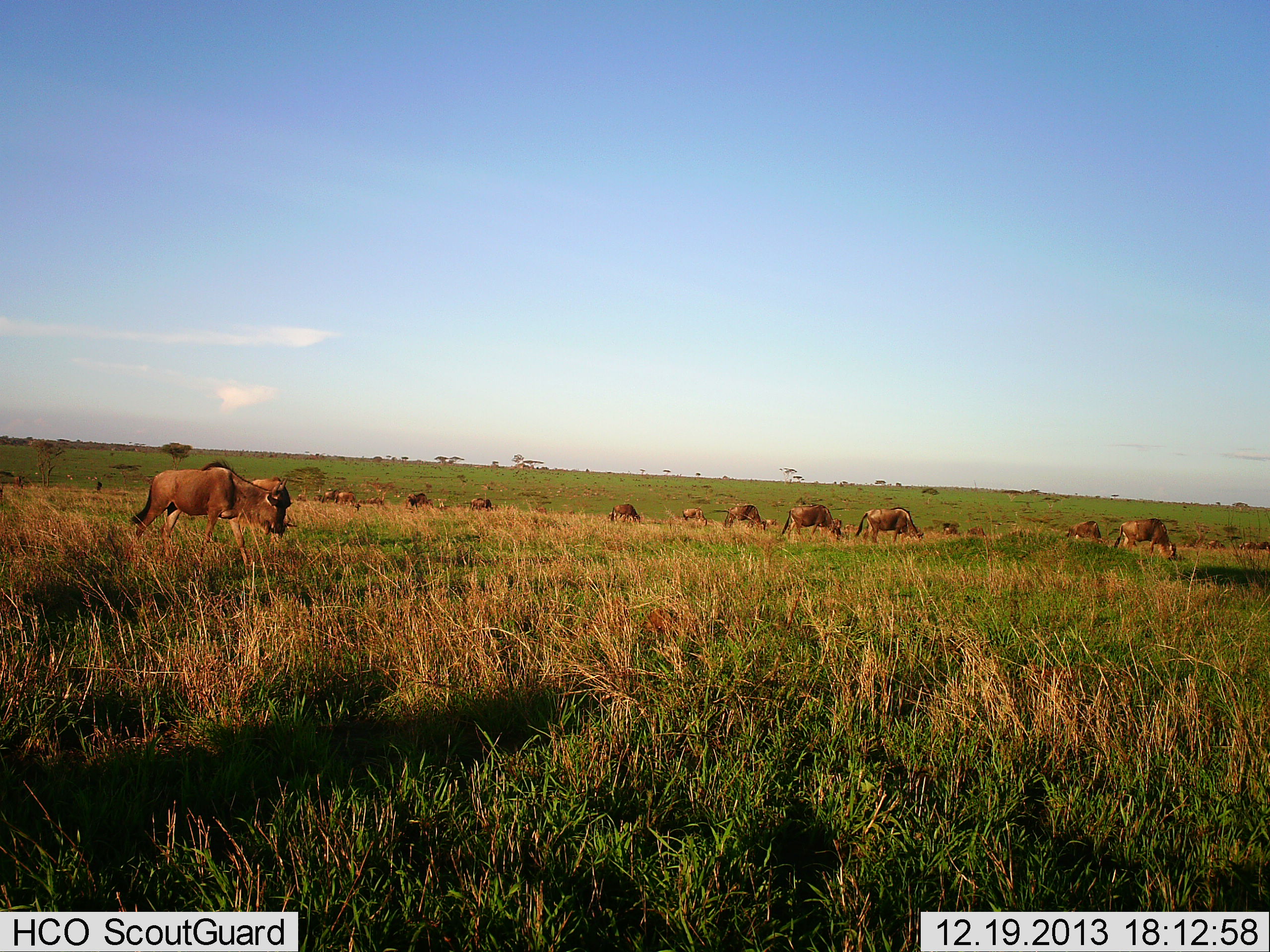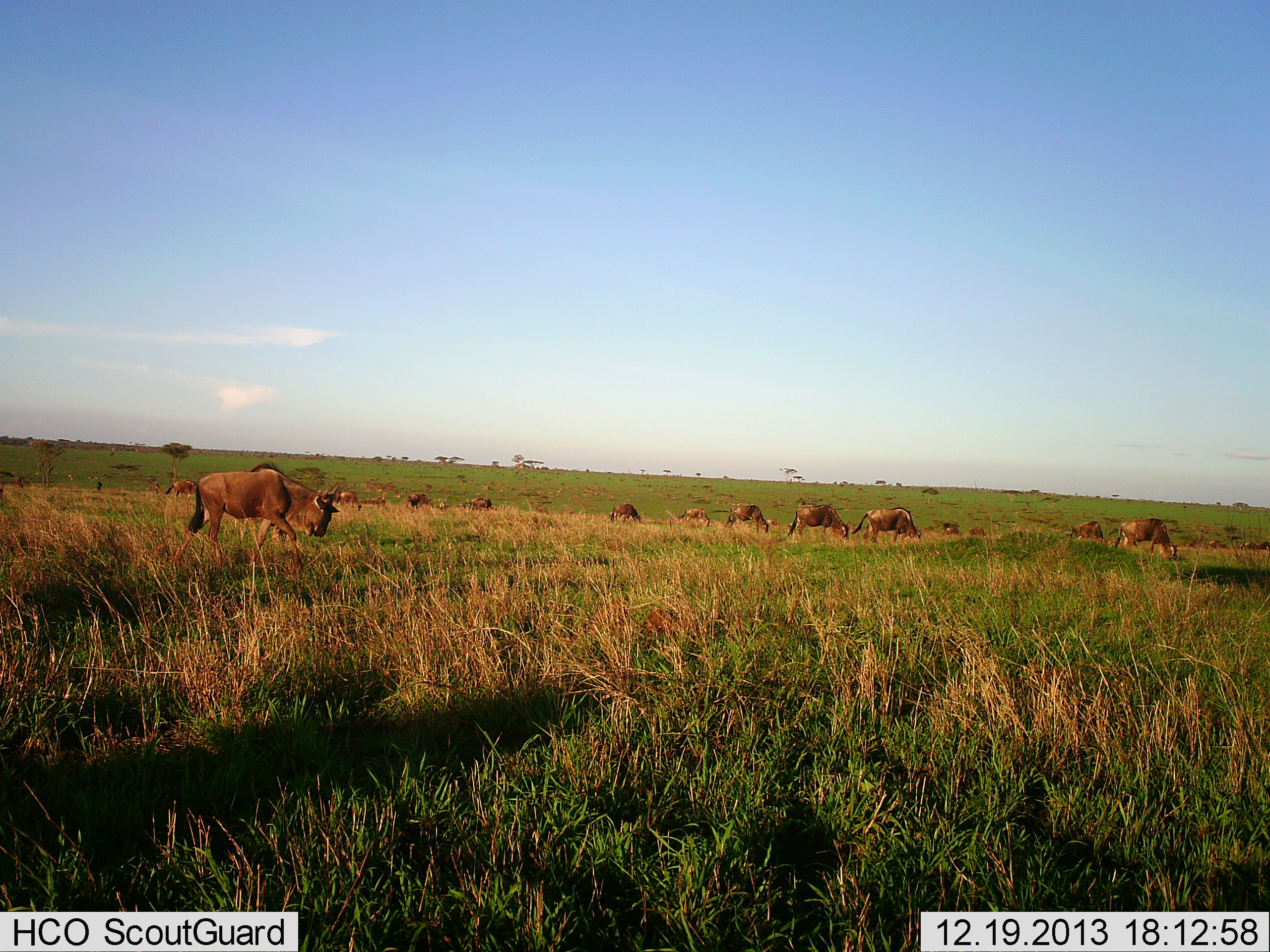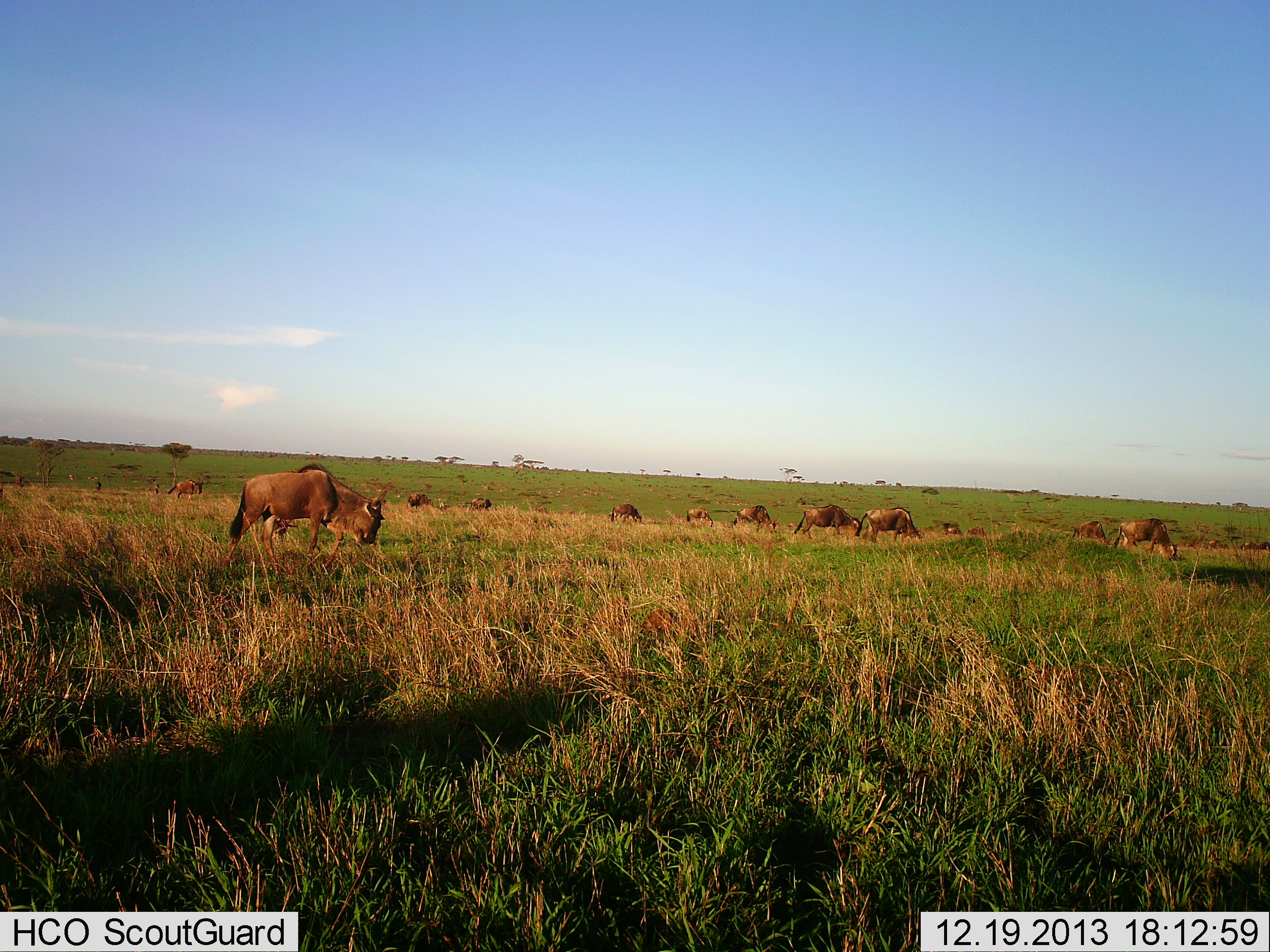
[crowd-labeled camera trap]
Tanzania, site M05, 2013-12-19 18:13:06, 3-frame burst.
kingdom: Animalia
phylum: Chordata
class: Mammalia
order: Artiodactyla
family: Bovidae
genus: Connochaetes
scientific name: Connochaetes taurinus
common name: blue wildebeest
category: wildebeest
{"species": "wildebeest (blue wildebeest) (Connochaetes taurinus)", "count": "11-50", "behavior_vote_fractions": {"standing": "0%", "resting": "0%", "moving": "50%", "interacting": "0%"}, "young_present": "0%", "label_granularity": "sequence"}